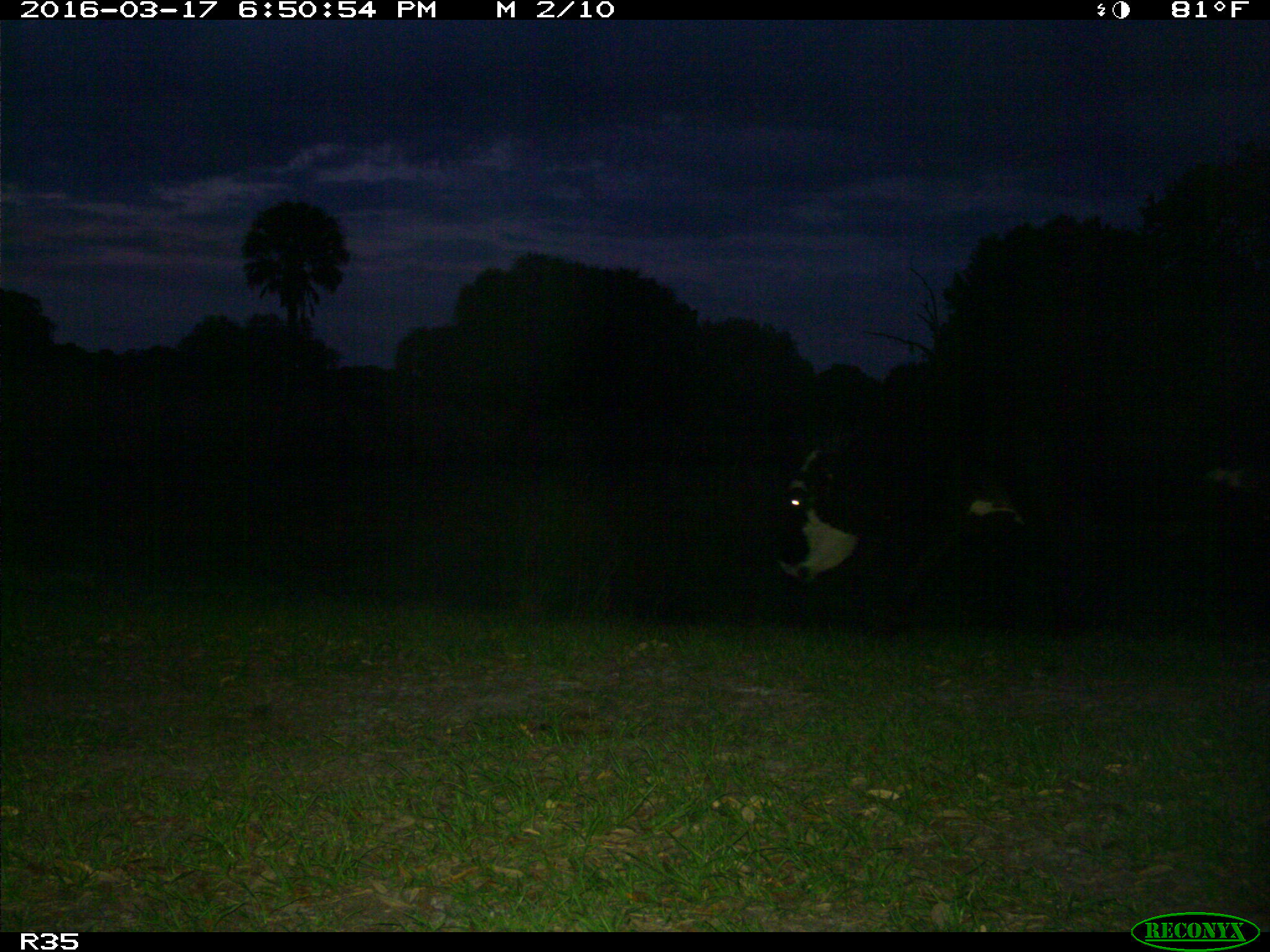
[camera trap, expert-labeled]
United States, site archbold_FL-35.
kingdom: Animalia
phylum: Chordata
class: Mammalia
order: Artiodactyla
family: Bovidae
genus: Bos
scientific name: Bos taurus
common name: domestic cow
Bos taurus (domestic cow).